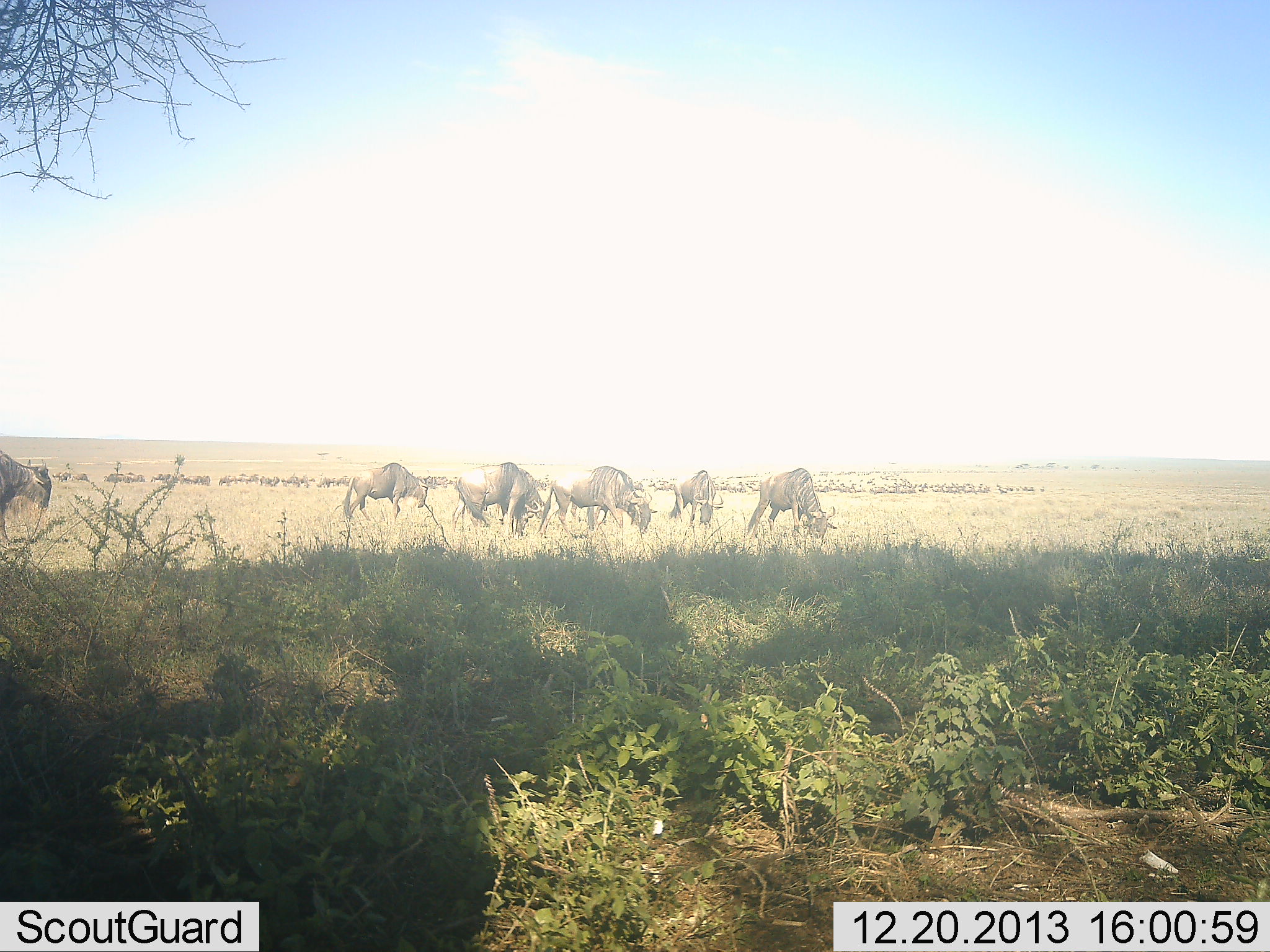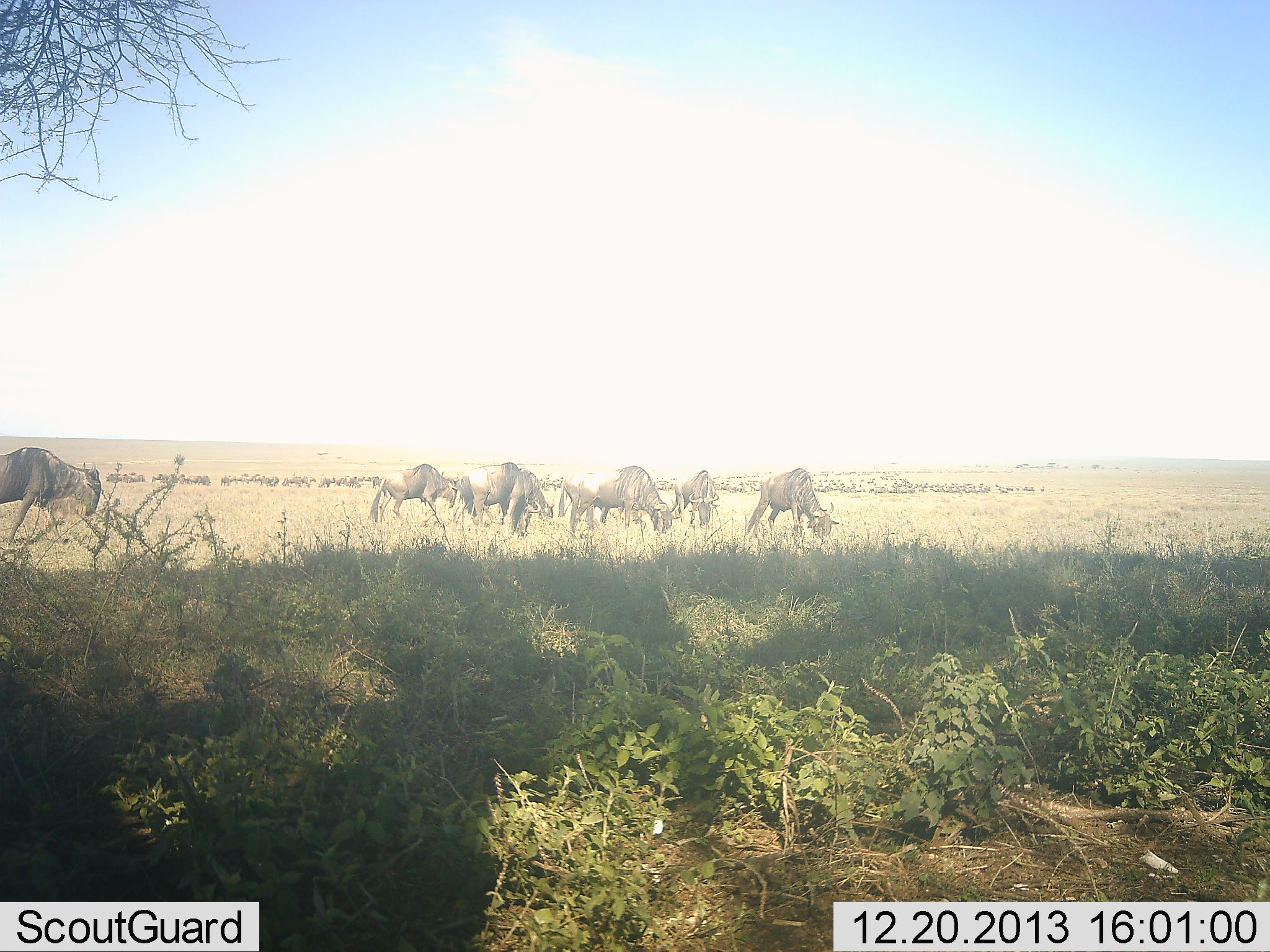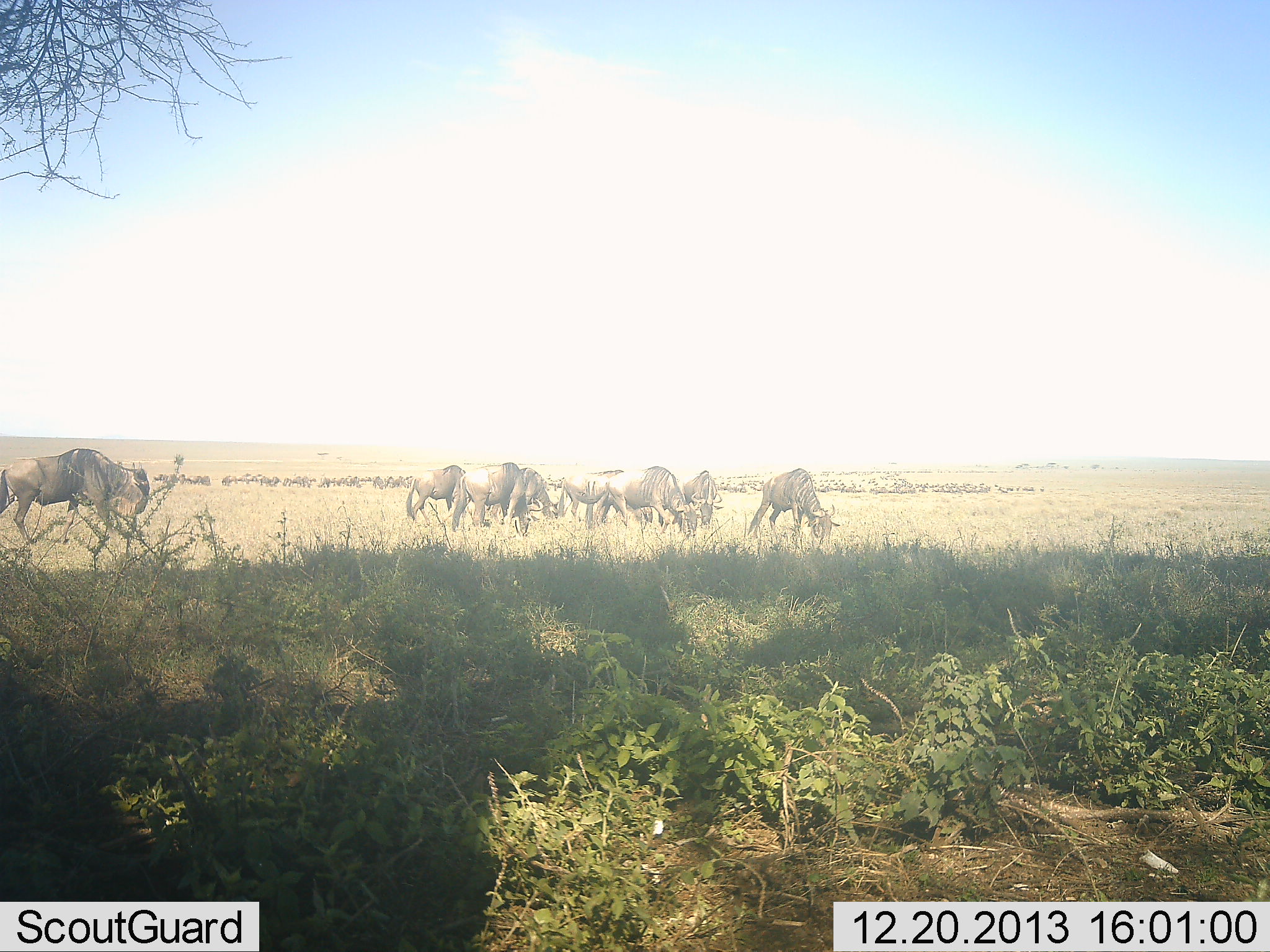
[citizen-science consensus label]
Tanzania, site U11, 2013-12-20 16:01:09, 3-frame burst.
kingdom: Animalia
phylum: Chordata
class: Mammalia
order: Artiodactyla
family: Bovidae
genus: Connochaetes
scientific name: Connochaetes taurinus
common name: blue wildebeest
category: wildebeest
Wildebeest (blue wildebeest) (Connochaetes taurinus), count 7. Behavior (volunteer vote fractions): standing 30%, resting 0%, moving 50%, interacting 0%. Young present (vote fraction): 0%. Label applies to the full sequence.